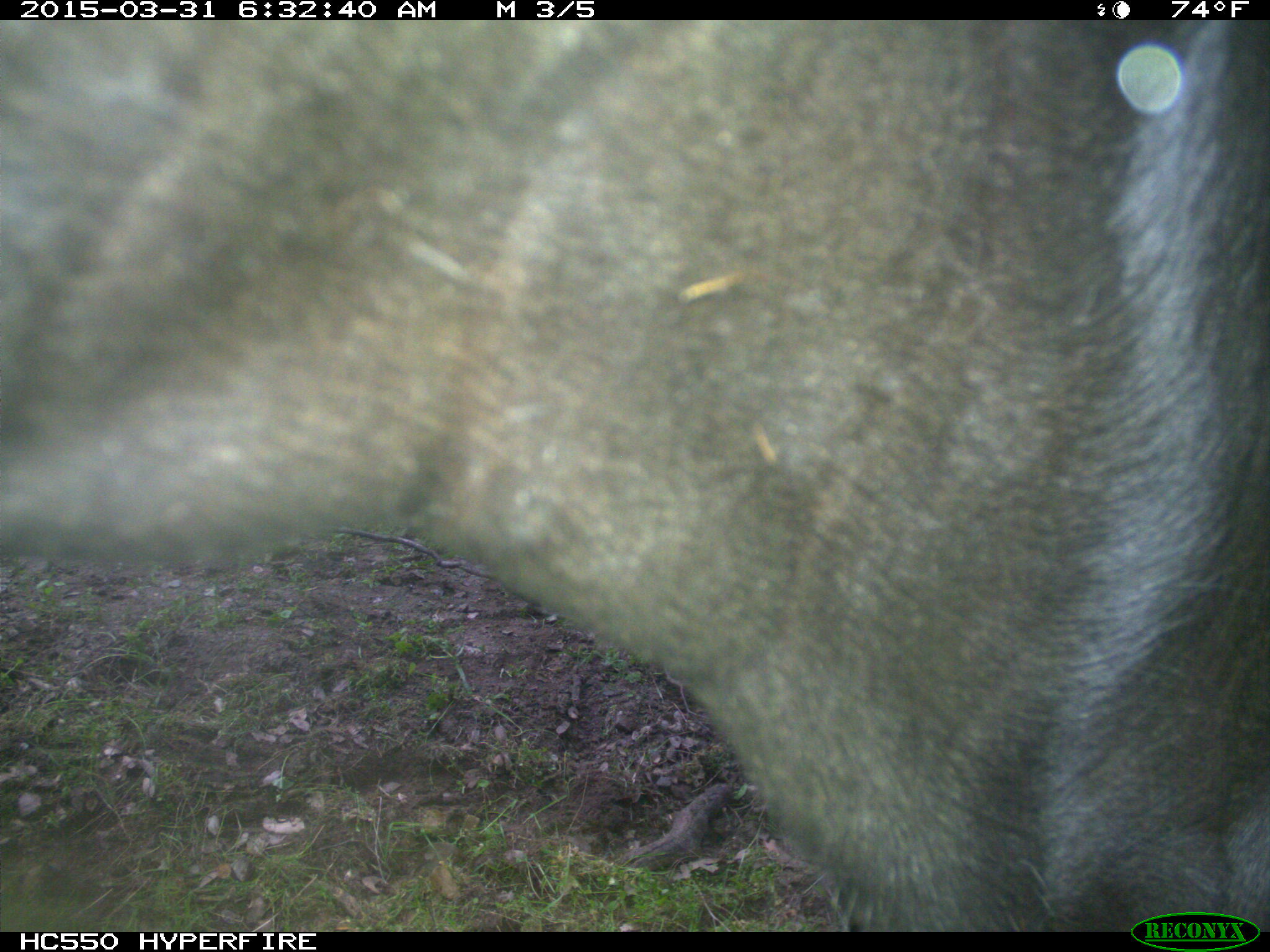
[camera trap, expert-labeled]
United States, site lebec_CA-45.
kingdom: Animalia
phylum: Chordata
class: Mammalia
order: Artiodactyla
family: Bovidae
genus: Bos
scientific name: Bos taurus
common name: domestic cow